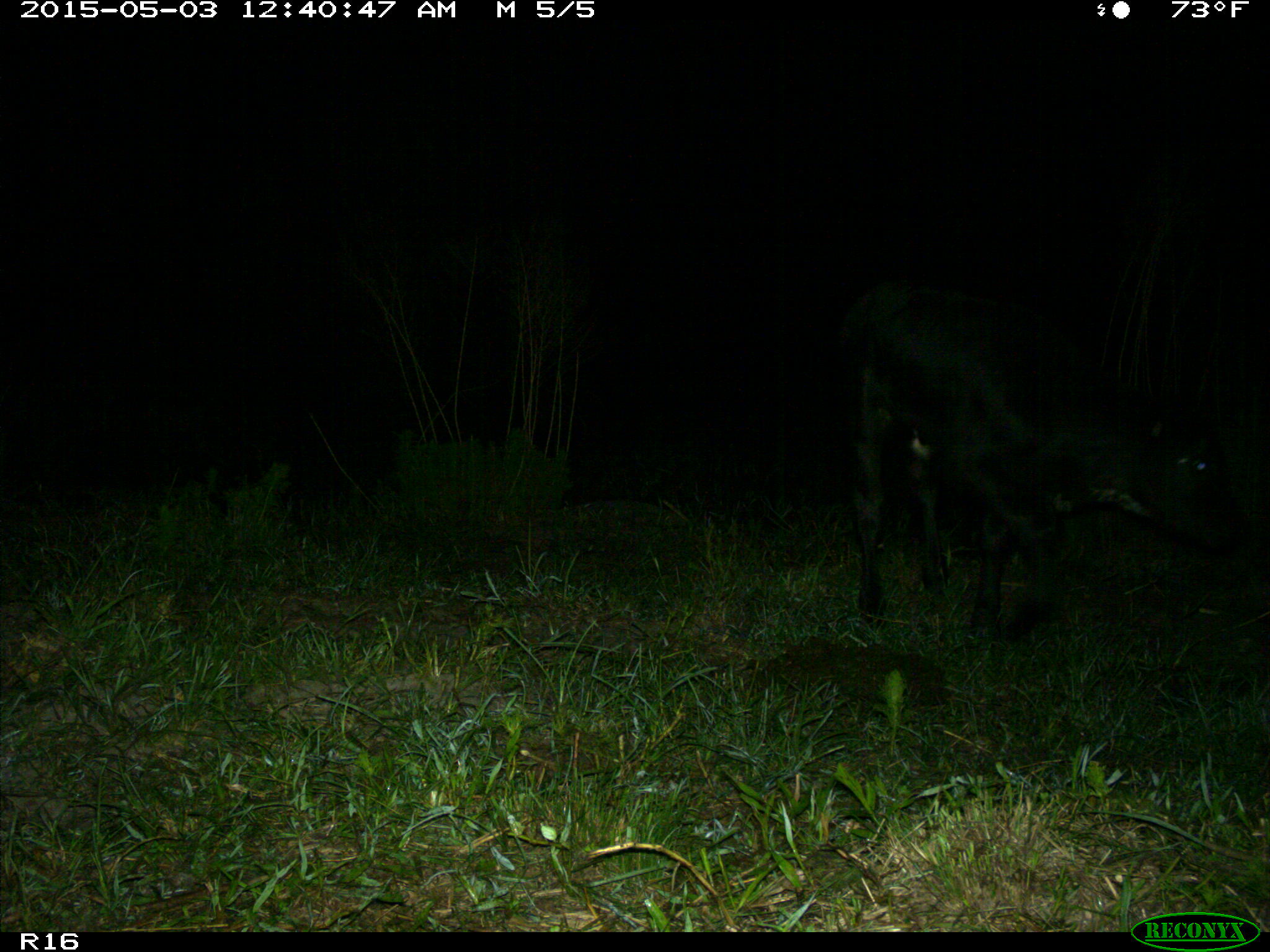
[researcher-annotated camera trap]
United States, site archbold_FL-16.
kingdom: Animalia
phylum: Chordata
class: Mammalia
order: Artiodactyla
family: Bovidae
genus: Bos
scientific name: Bos taurus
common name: domestic cow